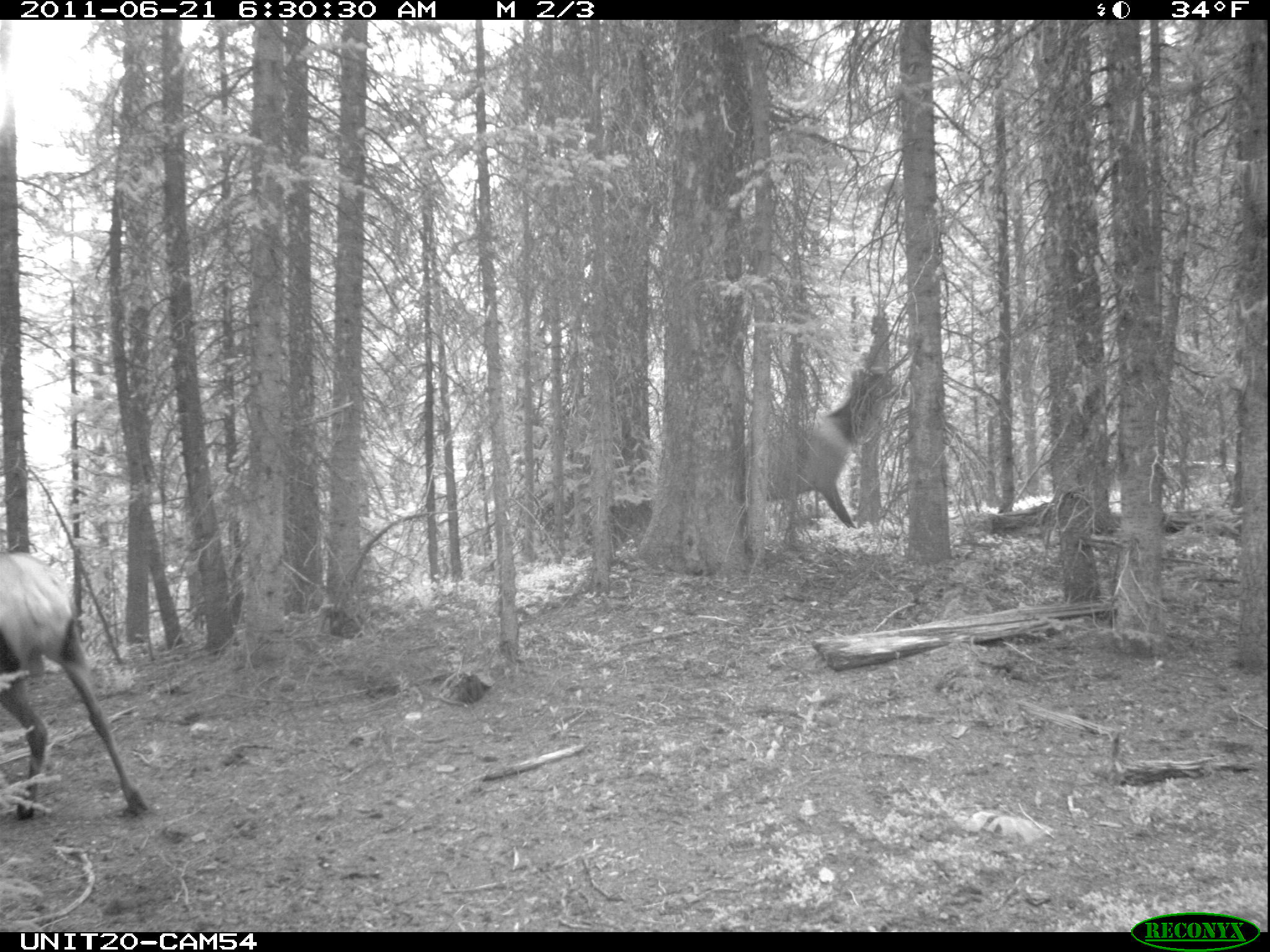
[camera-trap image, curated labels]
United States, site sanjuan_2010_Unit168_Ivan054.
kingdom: Animalia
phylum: Chordata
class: Mammalia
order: Artiodactyla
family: Cervidae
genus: Cervus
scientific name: Cervus elaphus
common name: red deer